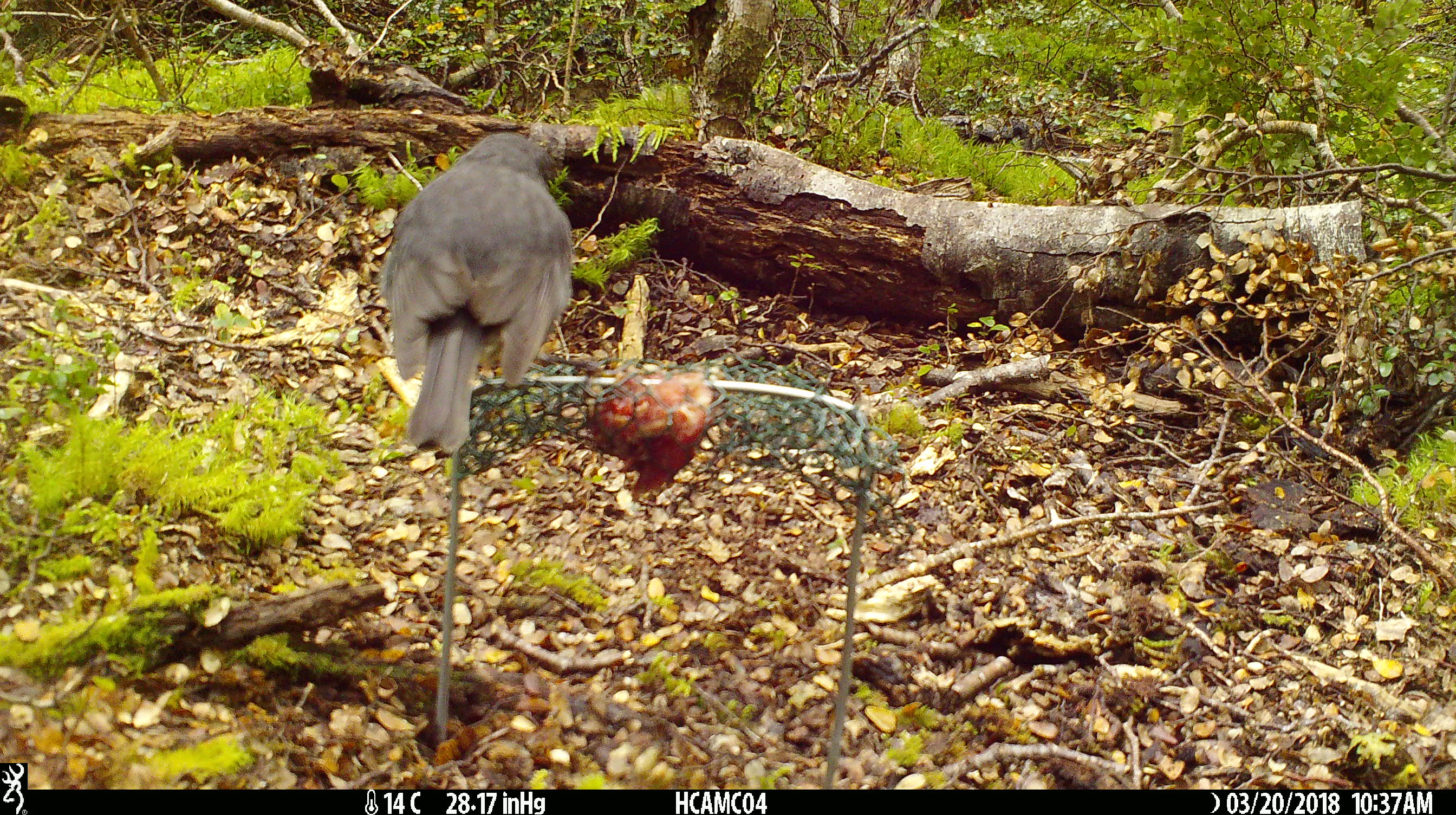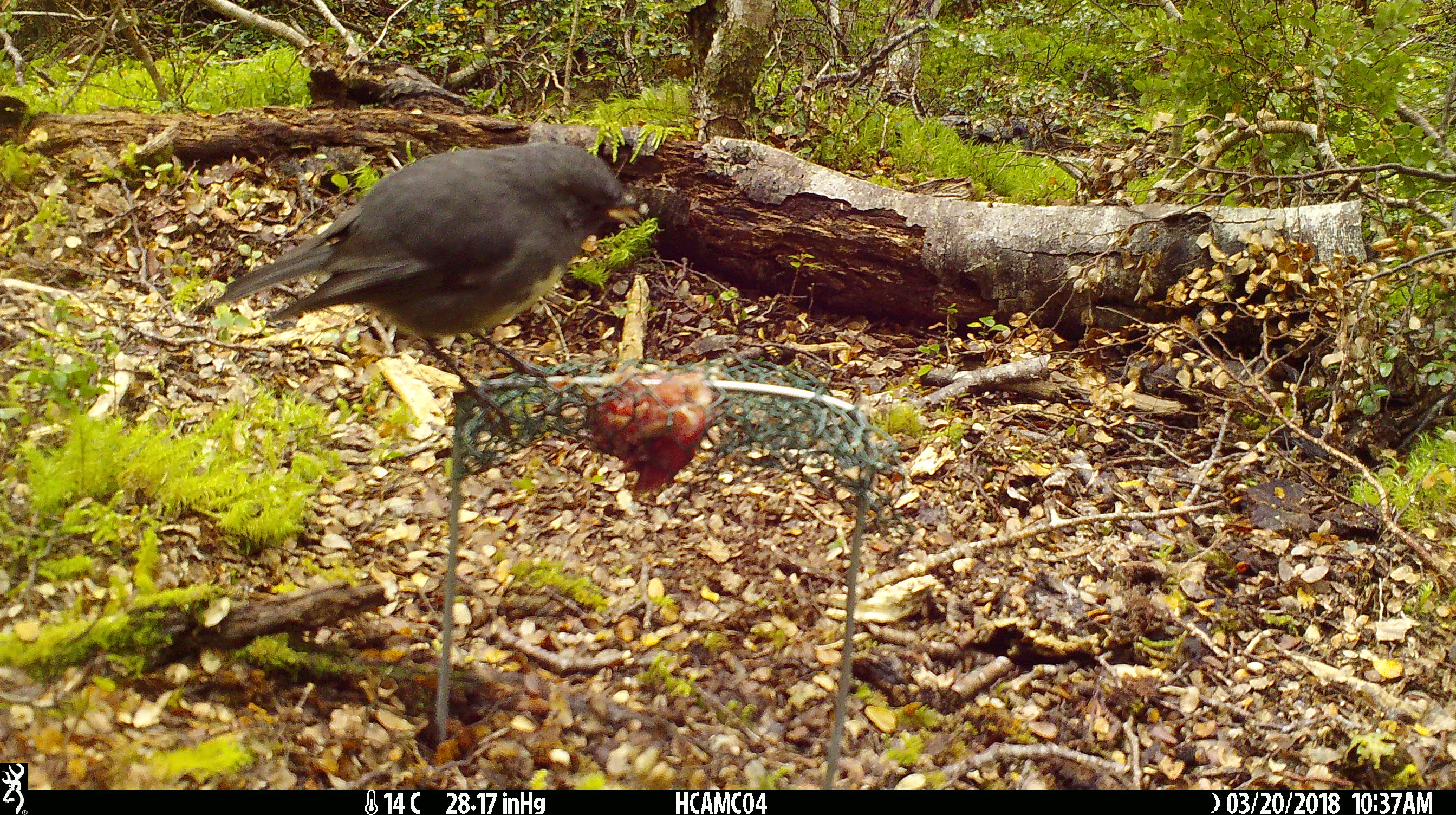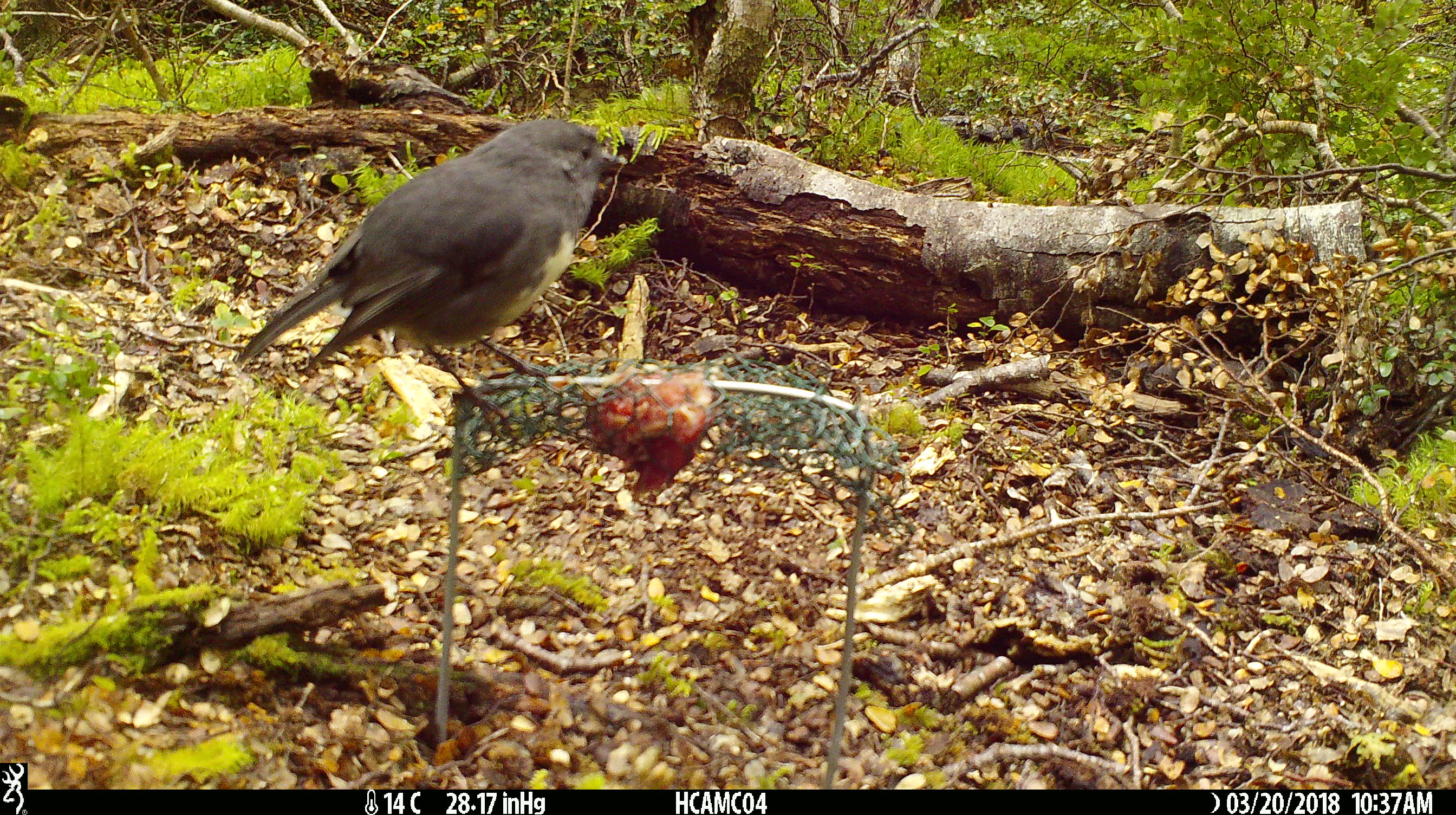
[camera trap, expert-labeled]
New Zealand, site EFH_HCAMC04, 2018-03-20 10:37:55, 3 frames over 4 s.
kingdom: Animalia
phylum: Chordata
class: Aves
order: Passeriformes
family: Petroicidae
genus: Petroica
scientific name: Petroica australis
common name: new zealand robin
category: robin